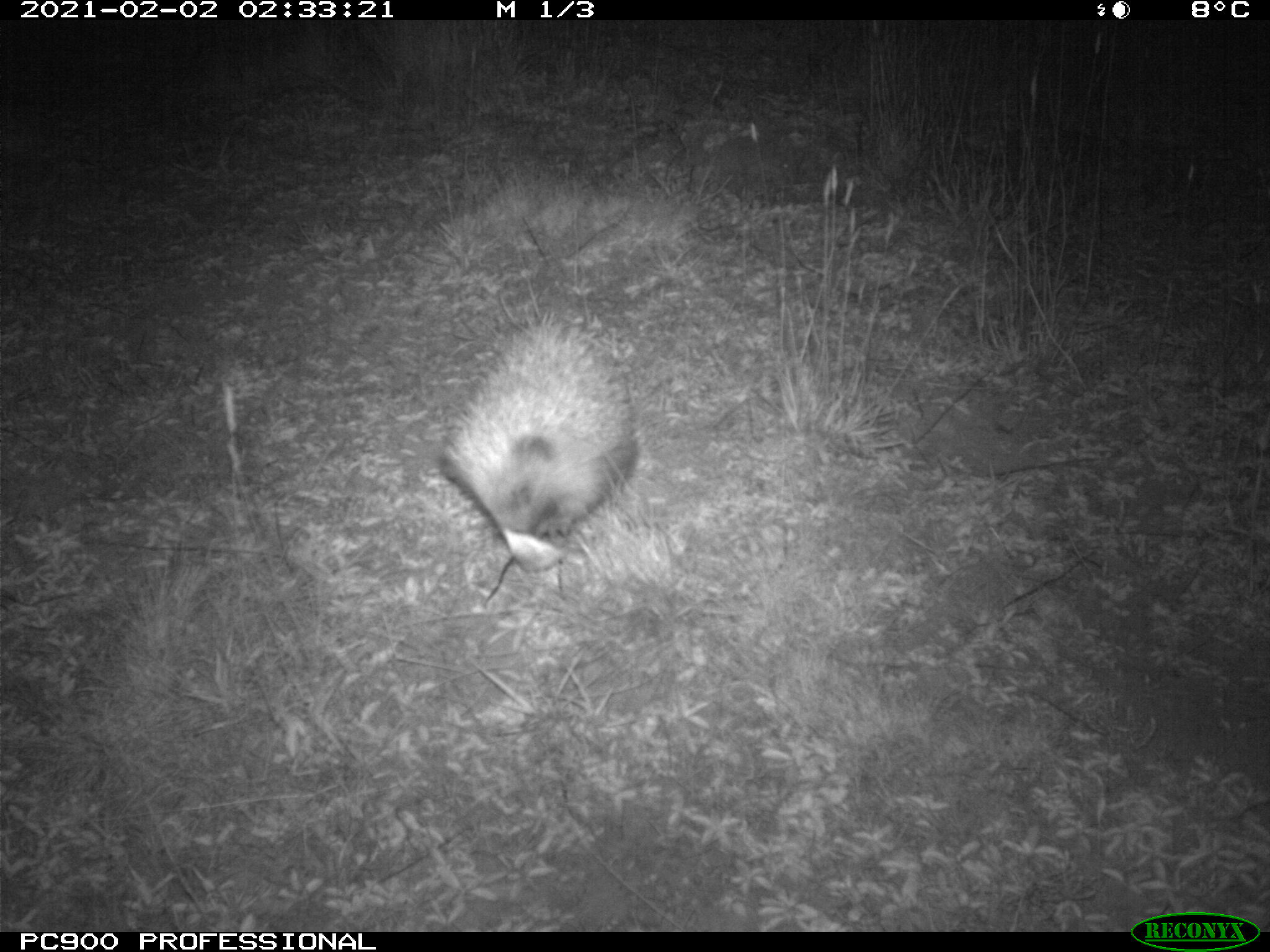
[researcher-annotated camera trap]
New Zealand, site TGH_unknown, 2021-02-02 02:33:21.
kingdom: Animalia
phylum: Chordata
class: Mammalia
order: Eulipotyphla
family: Erinaceidae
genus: Erinaceus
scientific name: Erinaceus europaeus europaeus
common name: european hedgehog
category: hedgehog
Hedgehog (european hedgehog) (Erinaceus europaeus europaeus).